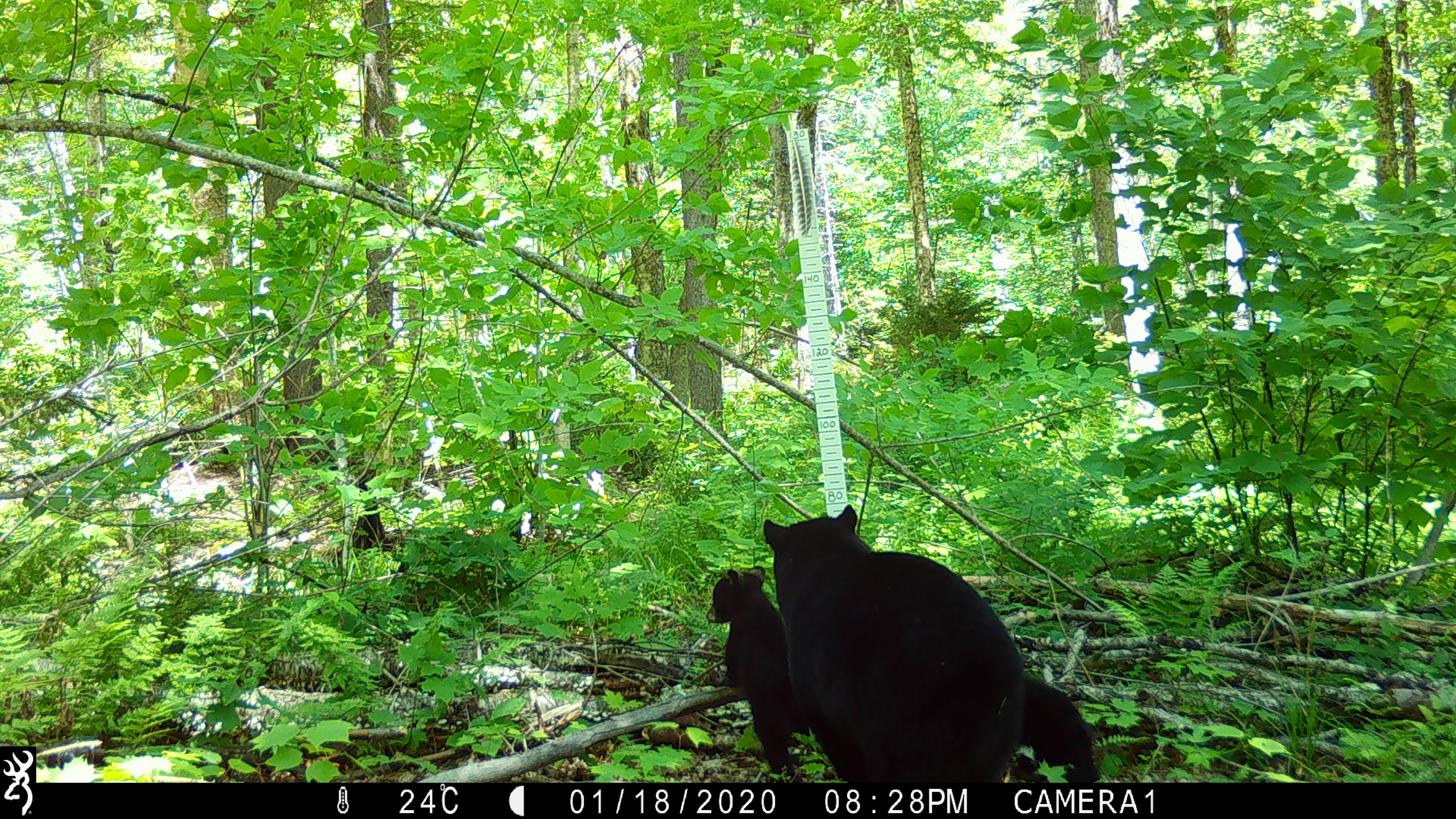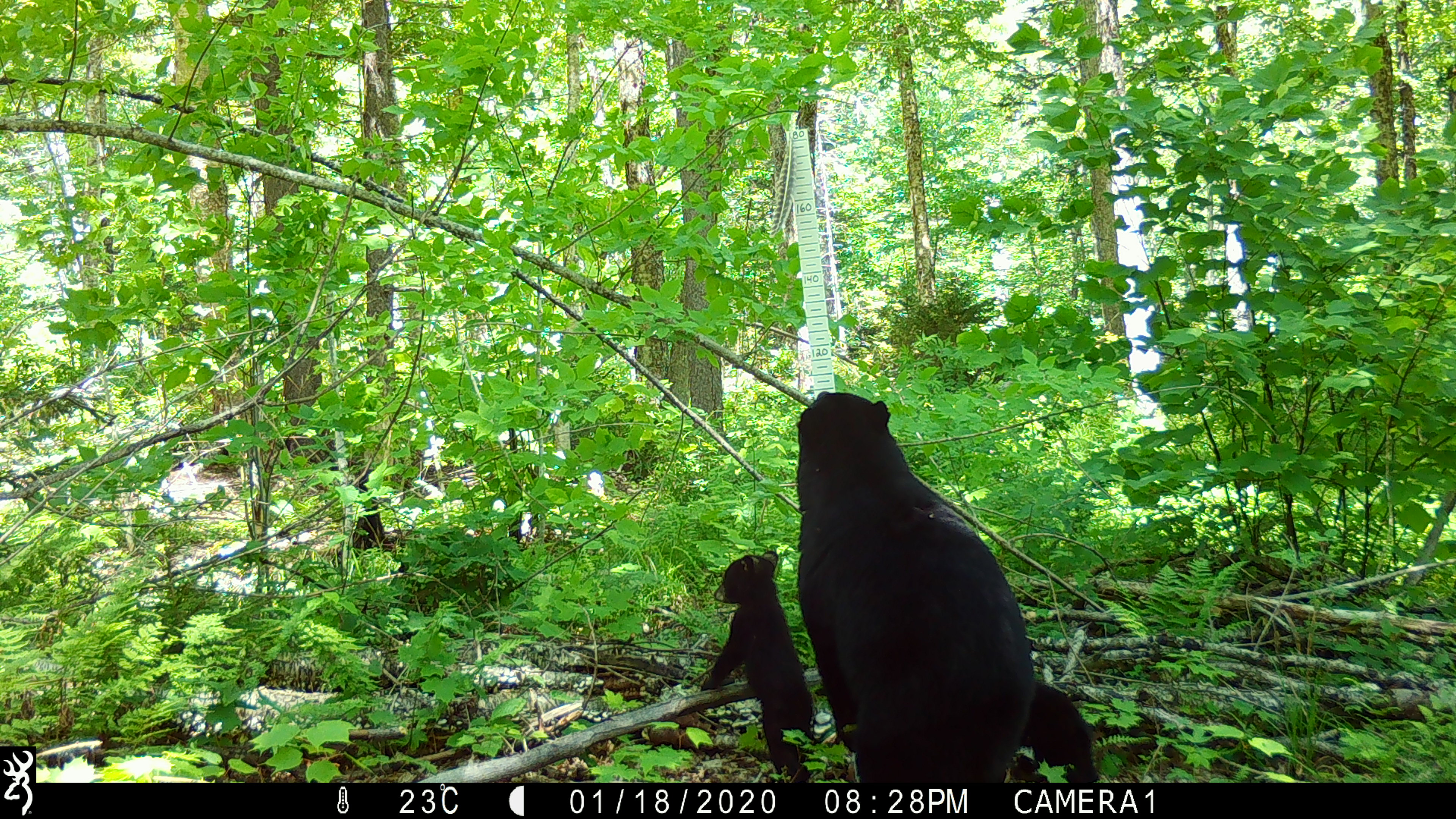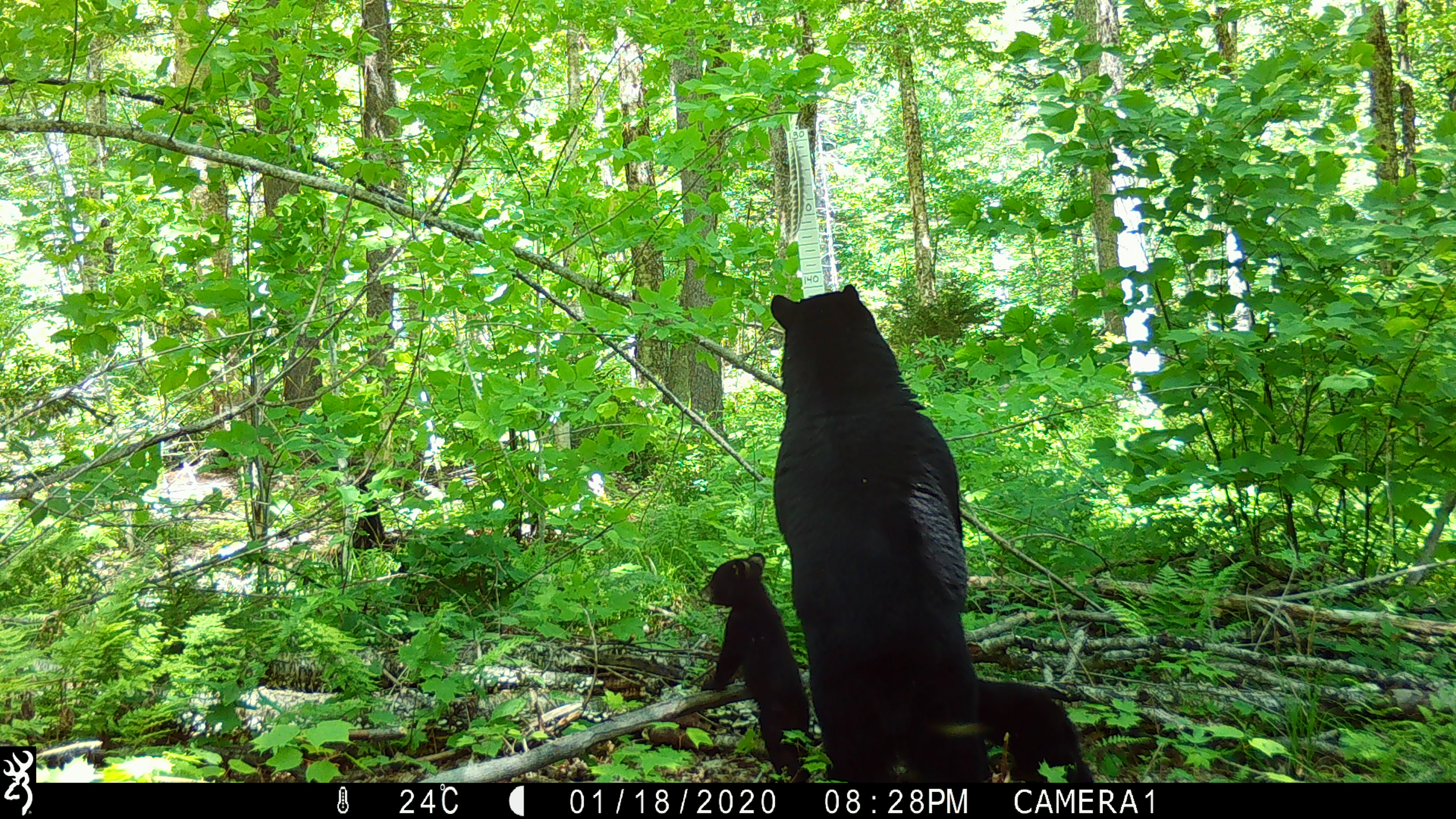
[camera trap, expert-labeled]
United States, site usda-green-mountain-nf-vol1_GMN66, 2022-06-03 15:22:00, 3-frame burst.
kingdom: Animalia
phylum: Chordata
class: Mammalia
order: Carnivora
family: Ursidae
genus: Ursus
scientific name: Ursus americanus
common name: black bear